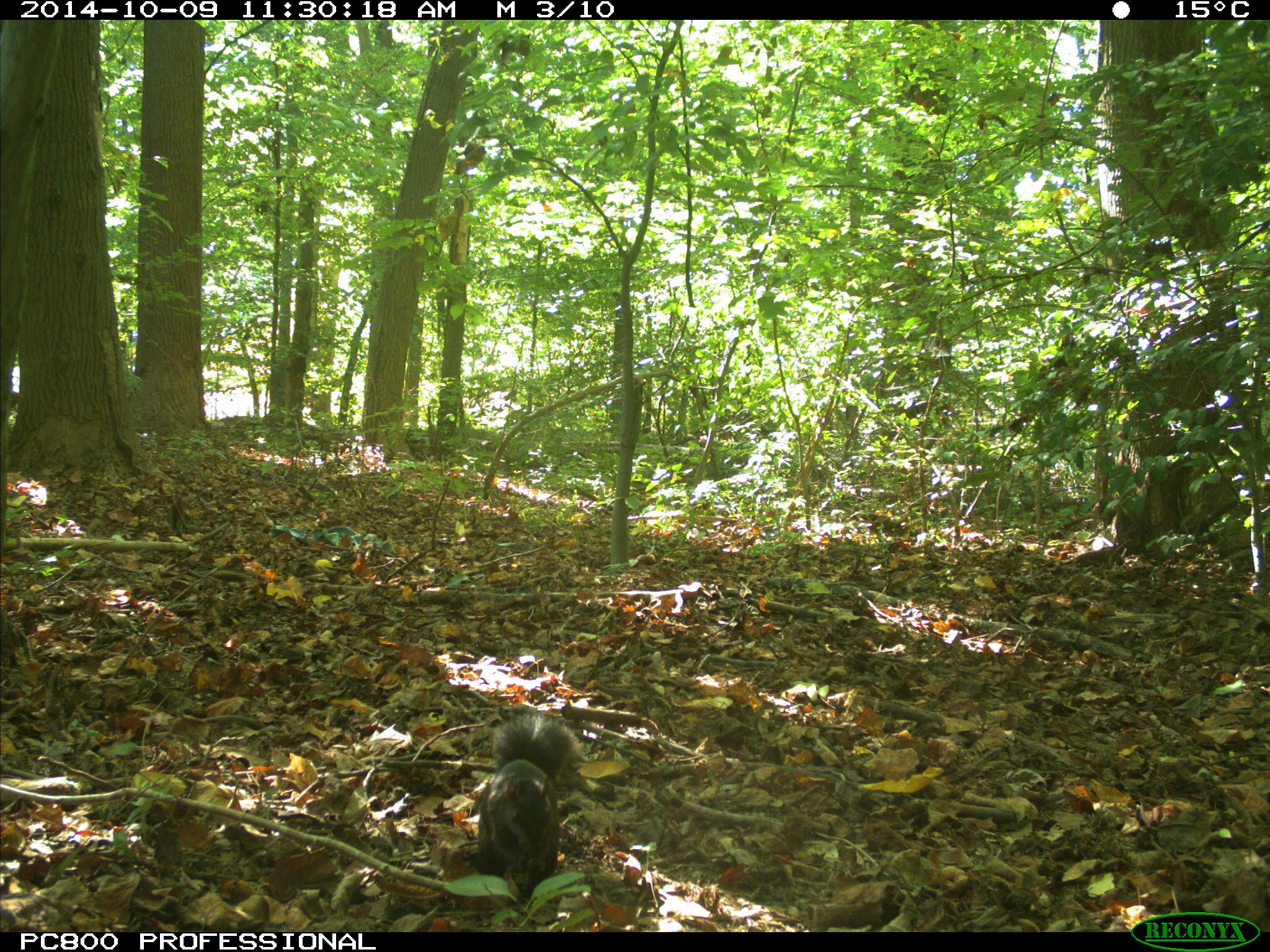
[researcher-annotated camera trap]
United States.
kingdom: Animalia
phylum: Chordata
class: Mammalia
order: Rodentia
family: Sciuridae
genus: Sciurus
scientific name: Sciurus carolinensis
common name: eastern gray squirrel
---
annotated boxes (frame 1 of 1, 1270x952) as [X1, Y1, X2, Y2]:
Eastern Gray Squirrel: [450, 708, 600, 902]